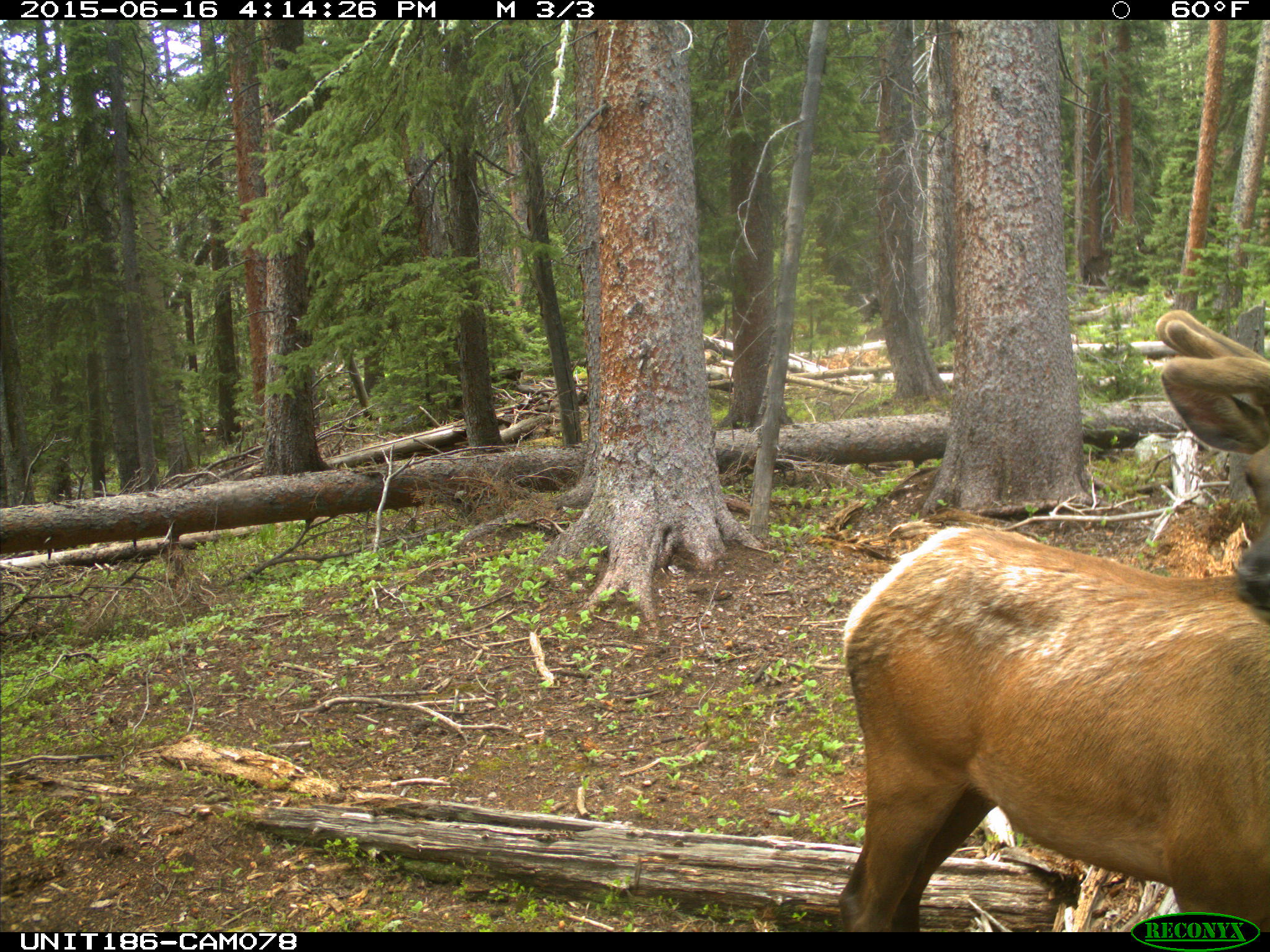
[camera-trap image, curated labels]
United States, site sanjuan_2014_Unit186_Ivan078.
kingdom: Animalia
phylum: Chordata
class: Mammalia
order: Artiodactyla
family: Cervidae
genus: Cervus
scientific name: Cervus elaphus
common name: red deer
Cervus elaphus (red deer).